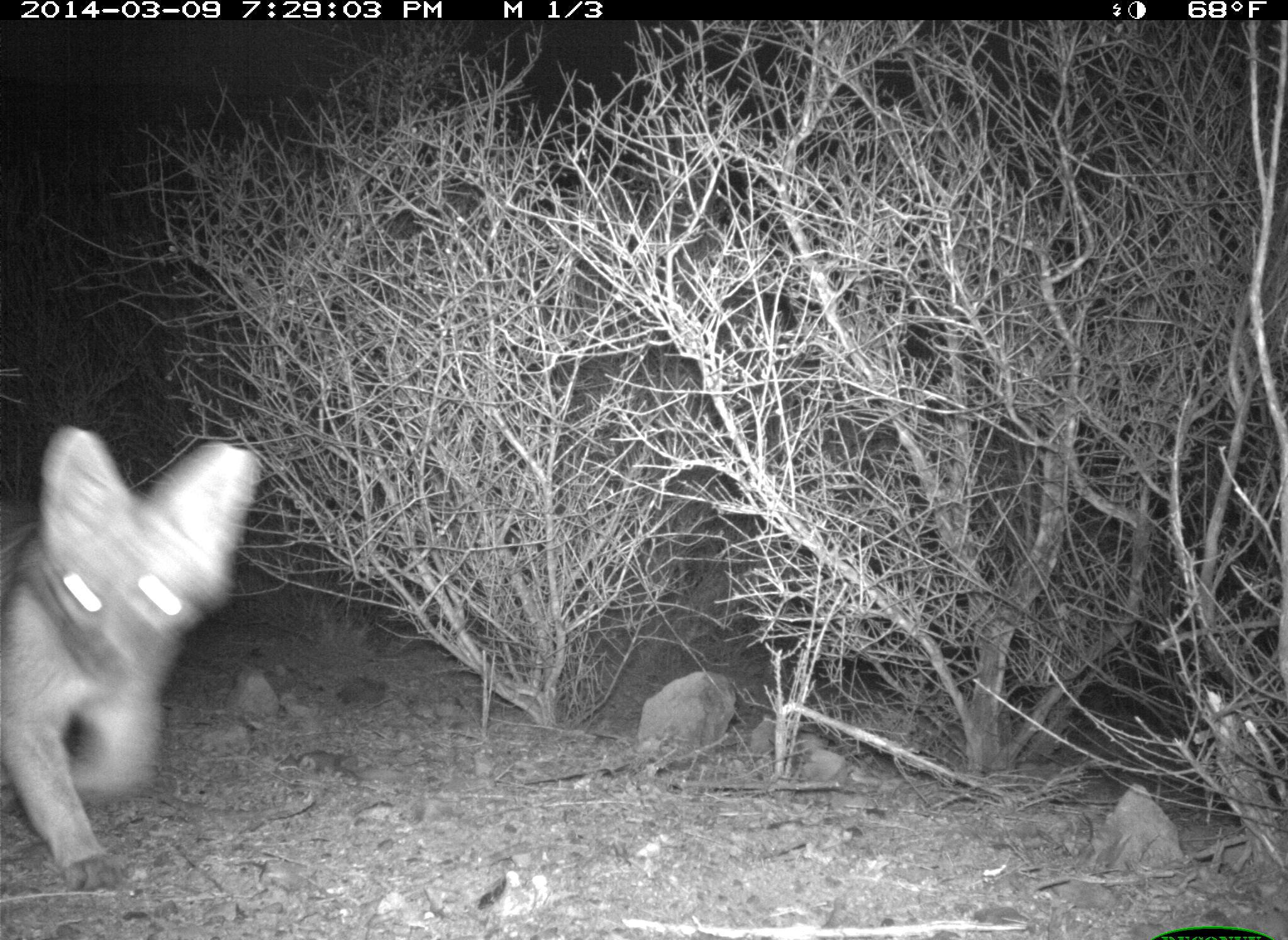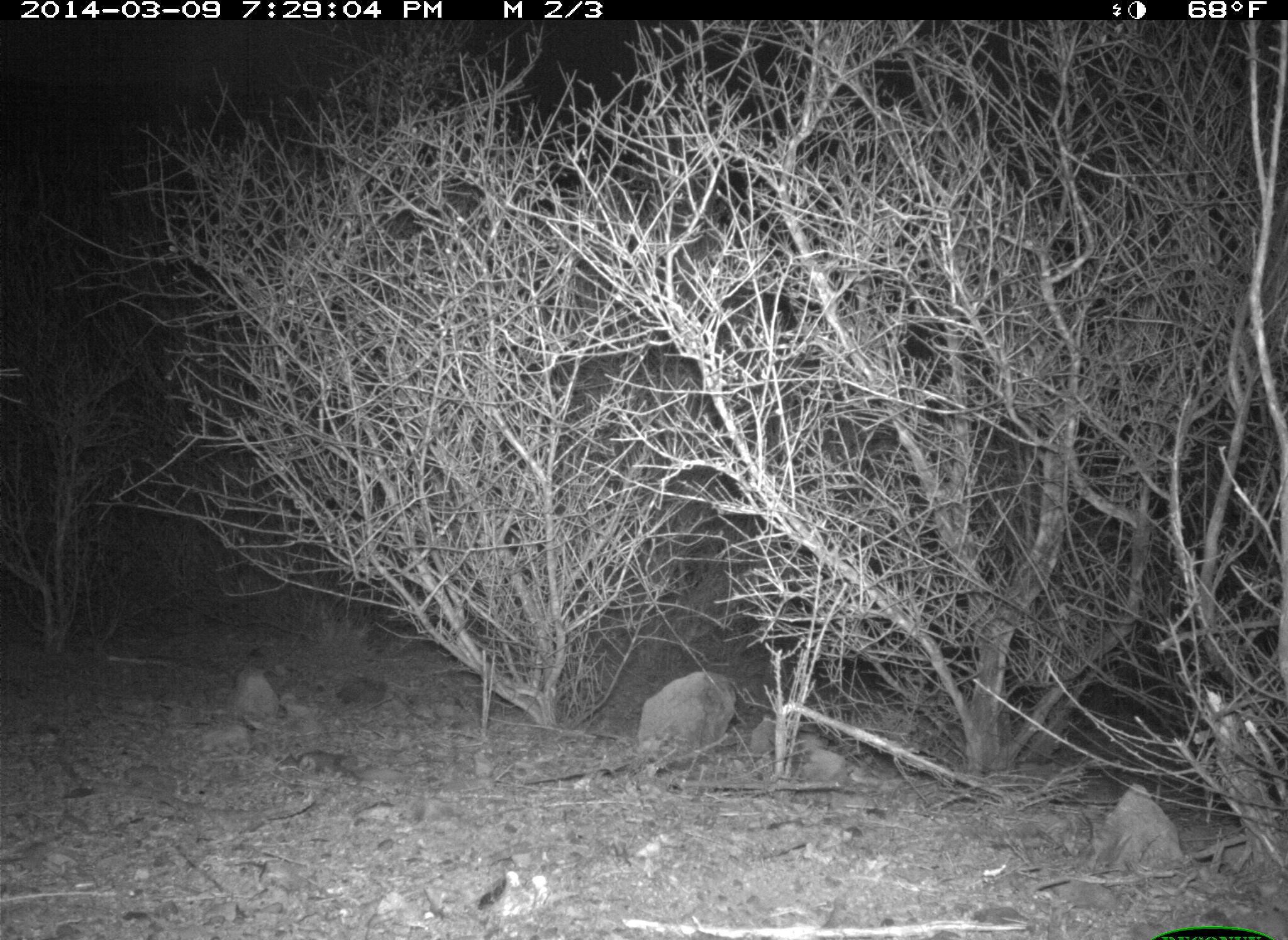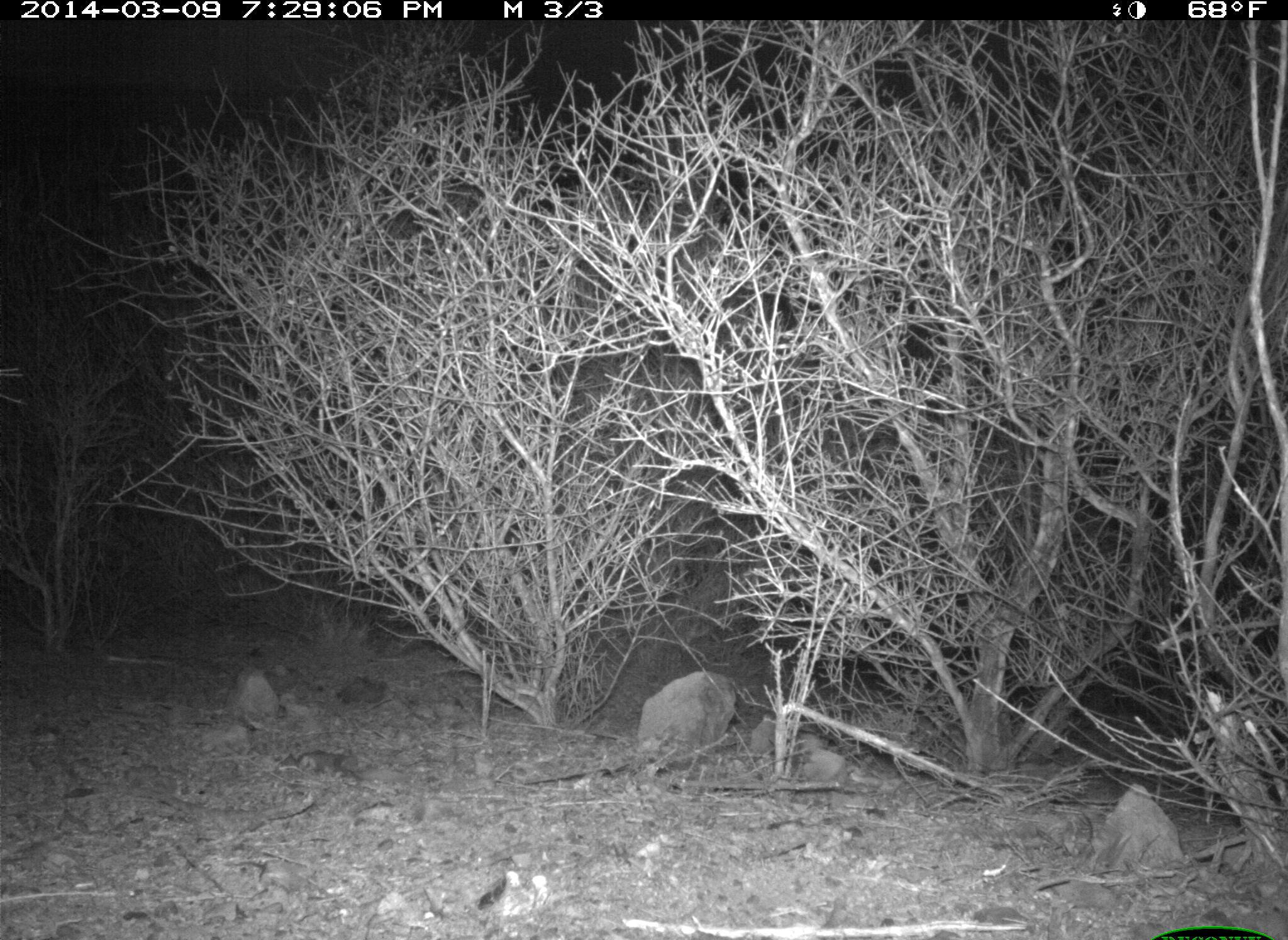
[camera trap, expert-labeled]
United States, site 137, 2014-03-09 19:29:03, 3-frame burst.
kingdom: Animalia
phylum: Chordata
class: Mammalia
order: Carnivora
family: Canidae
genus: Urocyon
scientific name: Urocyon cinereoargenteus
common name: gray fox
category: fox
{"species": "fox (gray fox) (Urocyon cinereoargenteus)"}